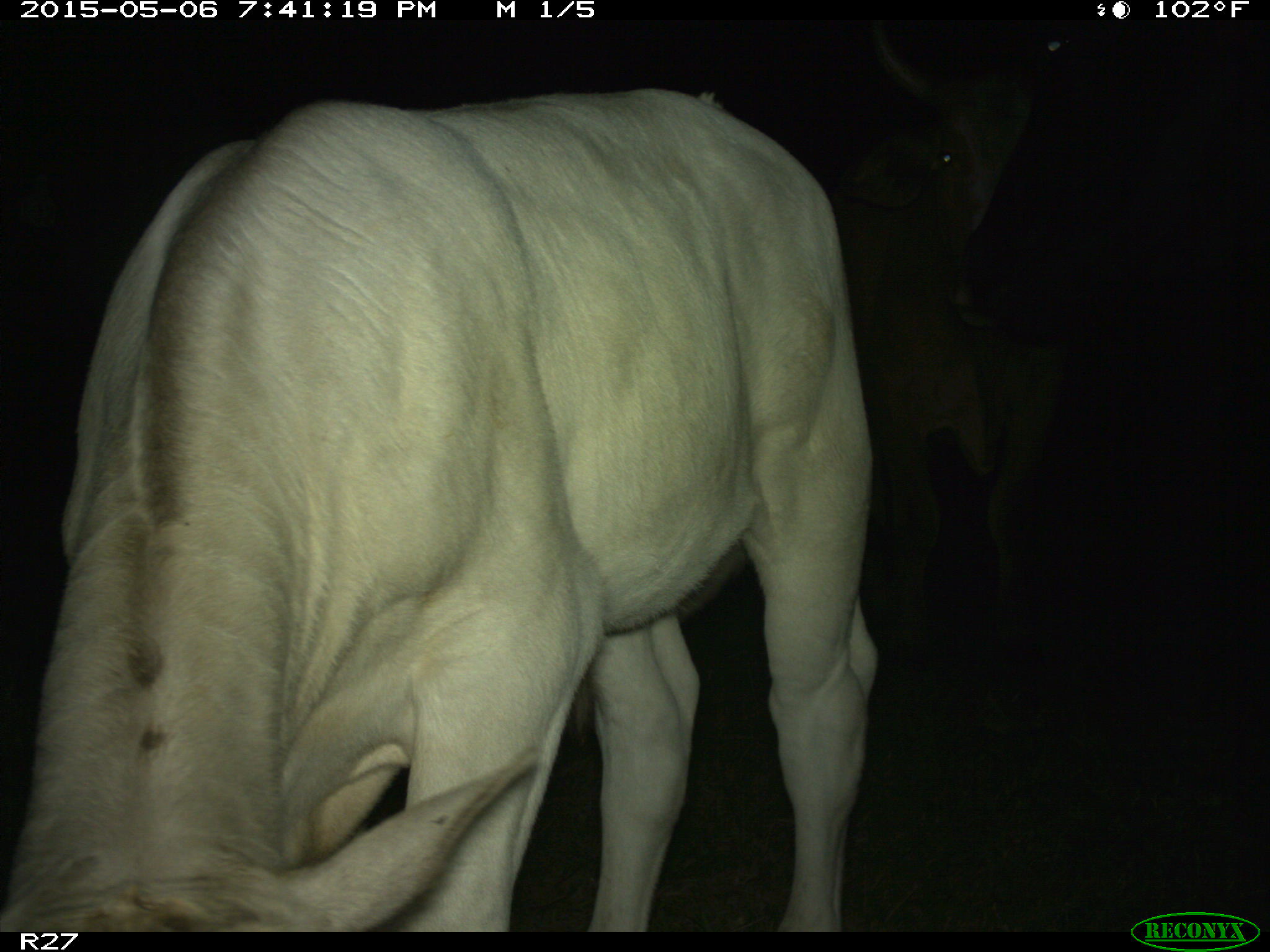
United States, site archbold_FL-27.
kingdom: Animalia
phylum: Chordata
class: Mammalia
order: Artiodactyla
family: Bovidae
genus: Bos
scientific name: Bos taurus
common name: domestic cow